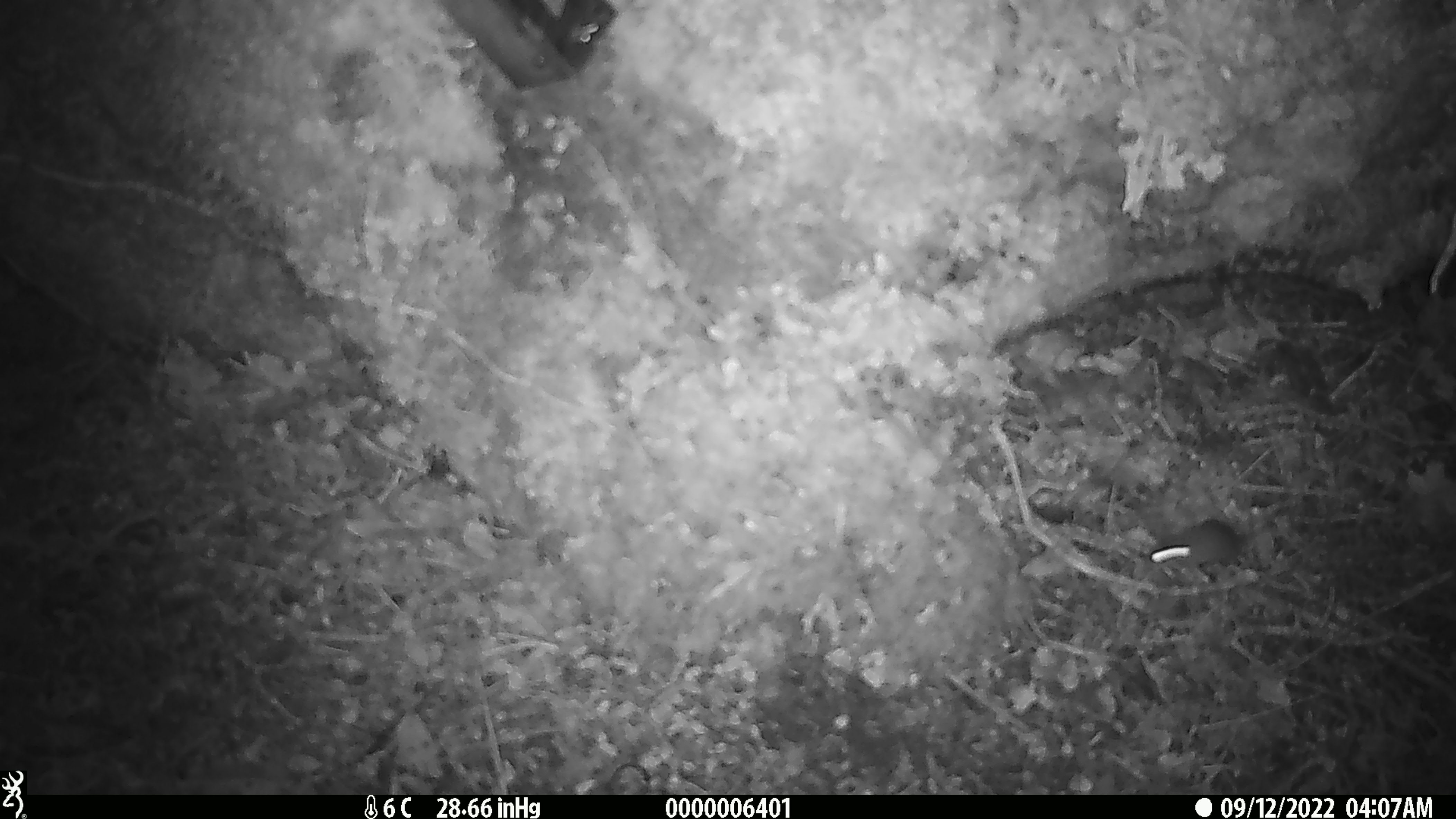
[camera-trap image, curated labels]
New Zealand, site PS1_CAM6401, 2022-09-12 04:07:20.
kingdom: Animalia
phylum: Chordata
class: Mammalia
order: Rodentia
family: Muridae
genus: Mus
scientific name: Mus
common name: mouse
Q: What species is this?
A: Mouse (Mus).